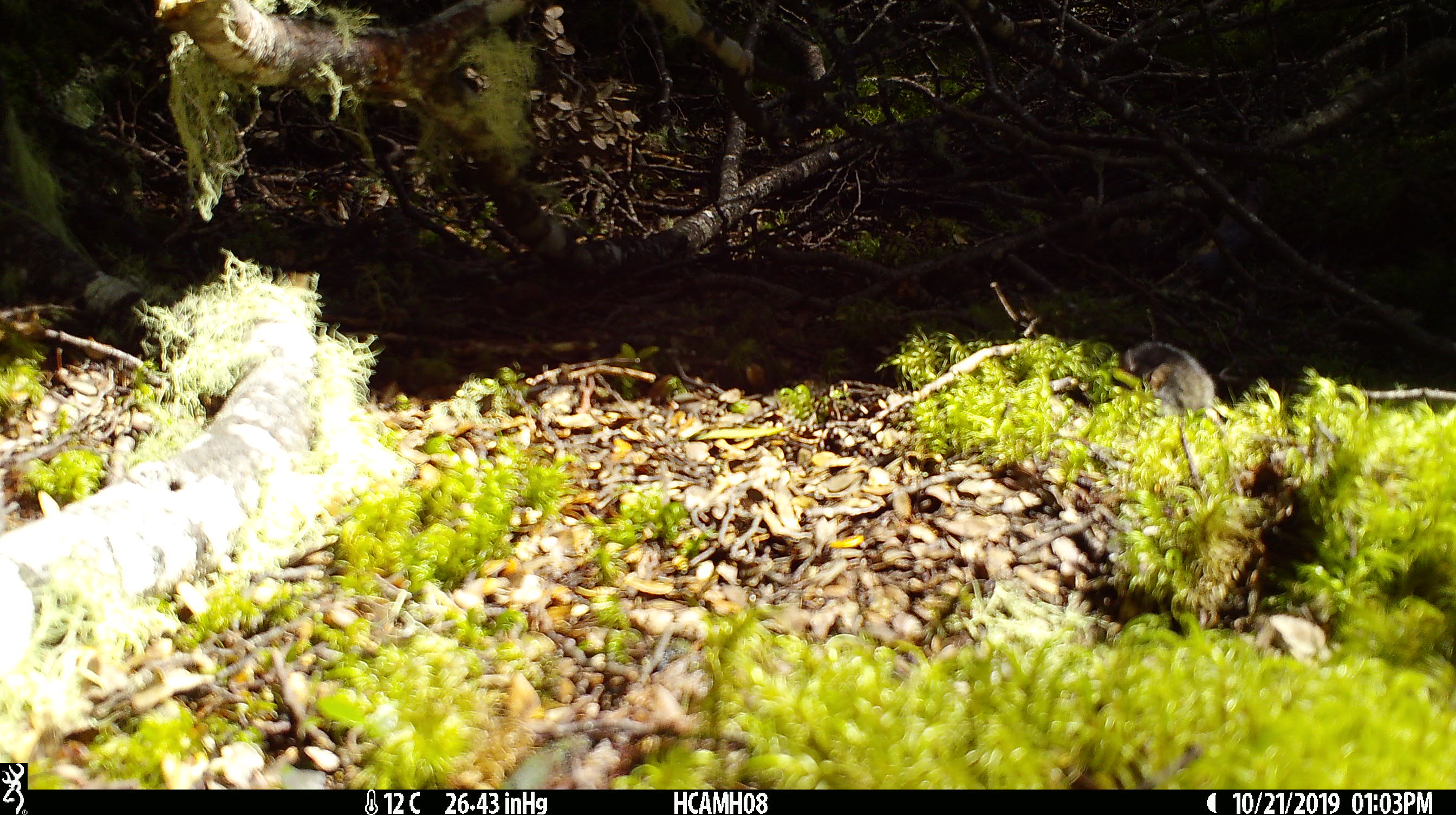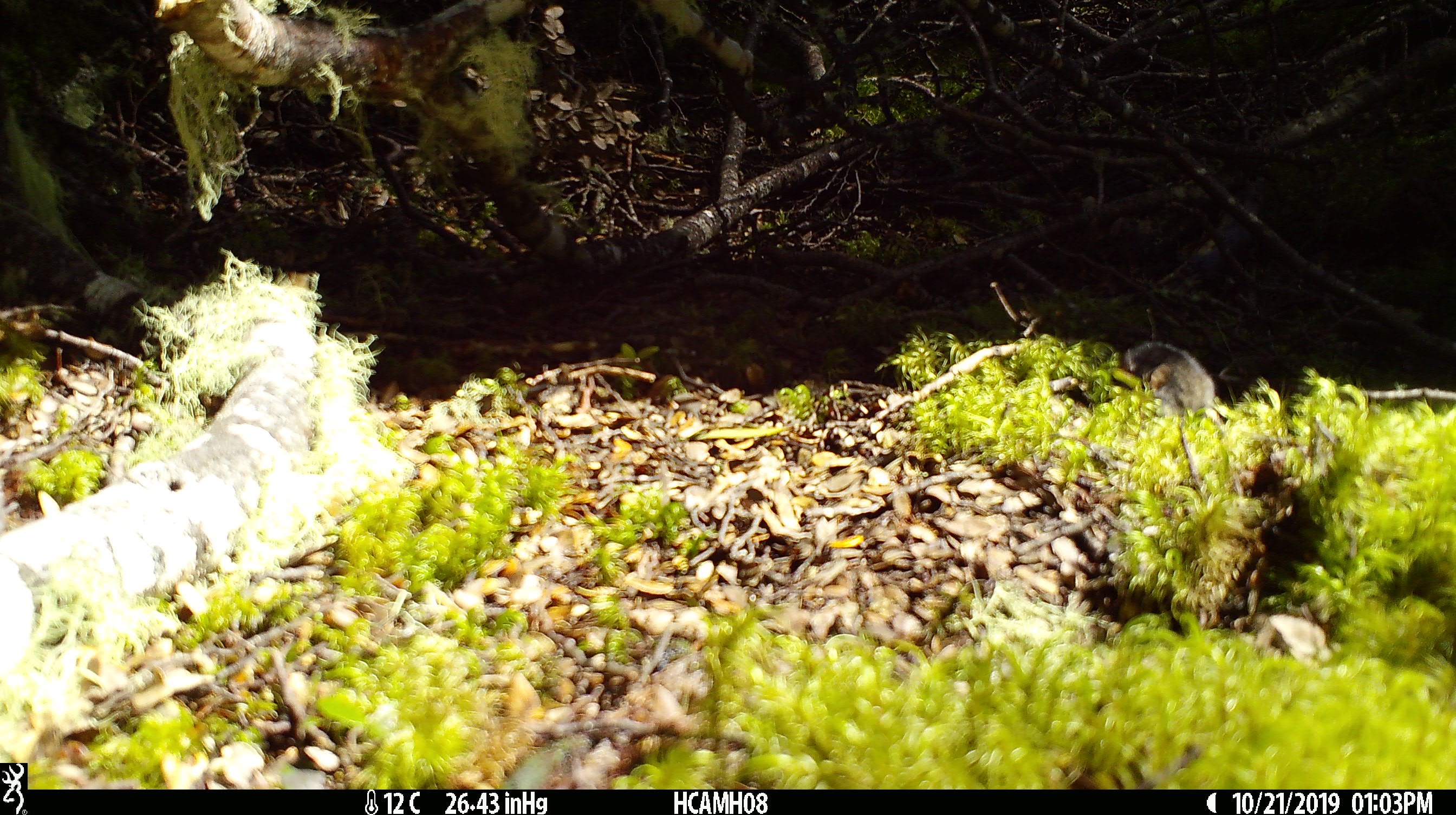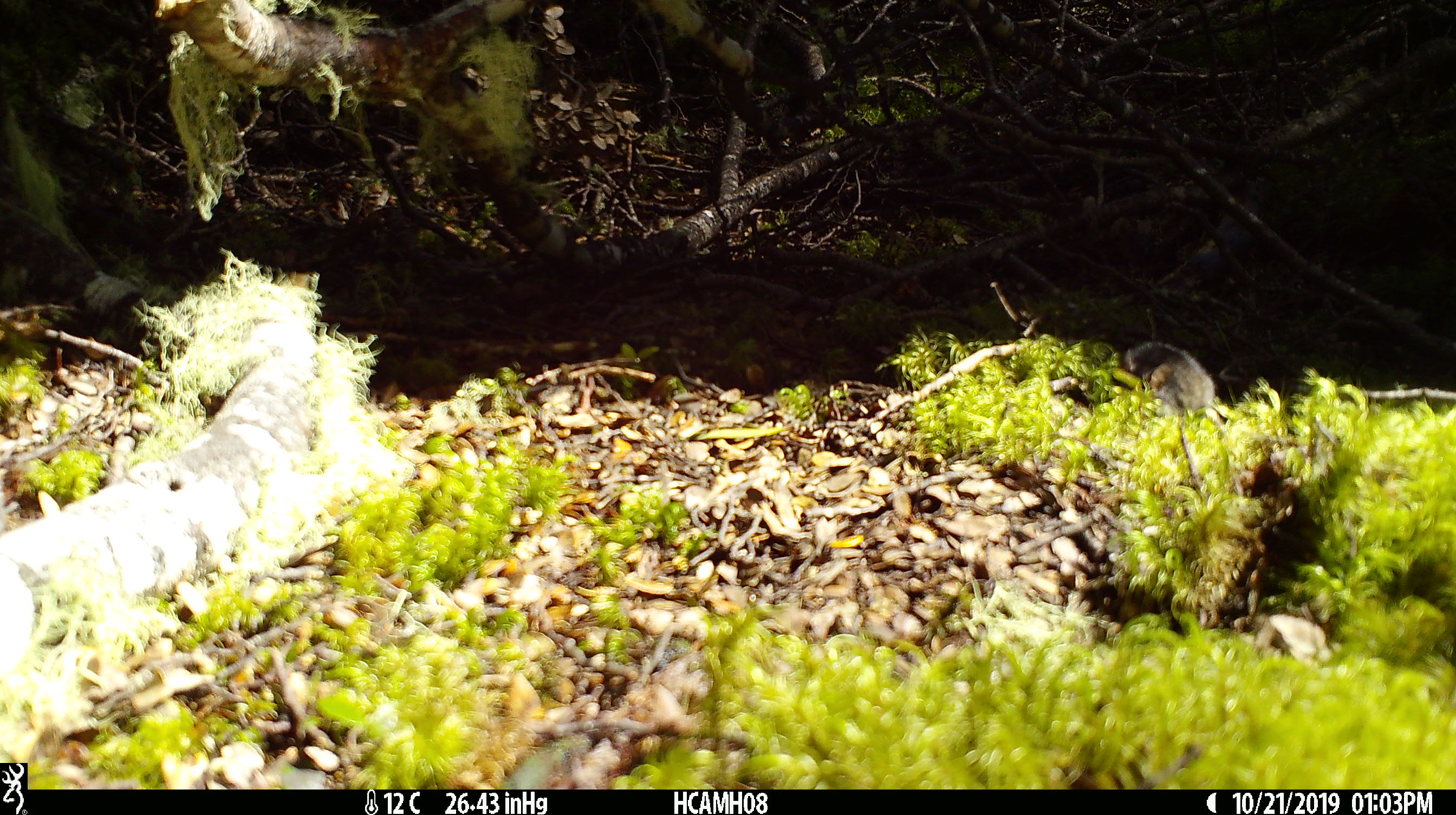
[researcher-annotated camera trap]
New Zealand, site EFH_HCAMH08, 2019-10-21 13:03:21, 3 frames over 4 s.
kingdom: Animalia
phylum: Chordata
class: Mammalia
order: Rodentia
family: Muridae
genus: Mus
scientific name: Mus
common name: mouse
Mouse (Mus).